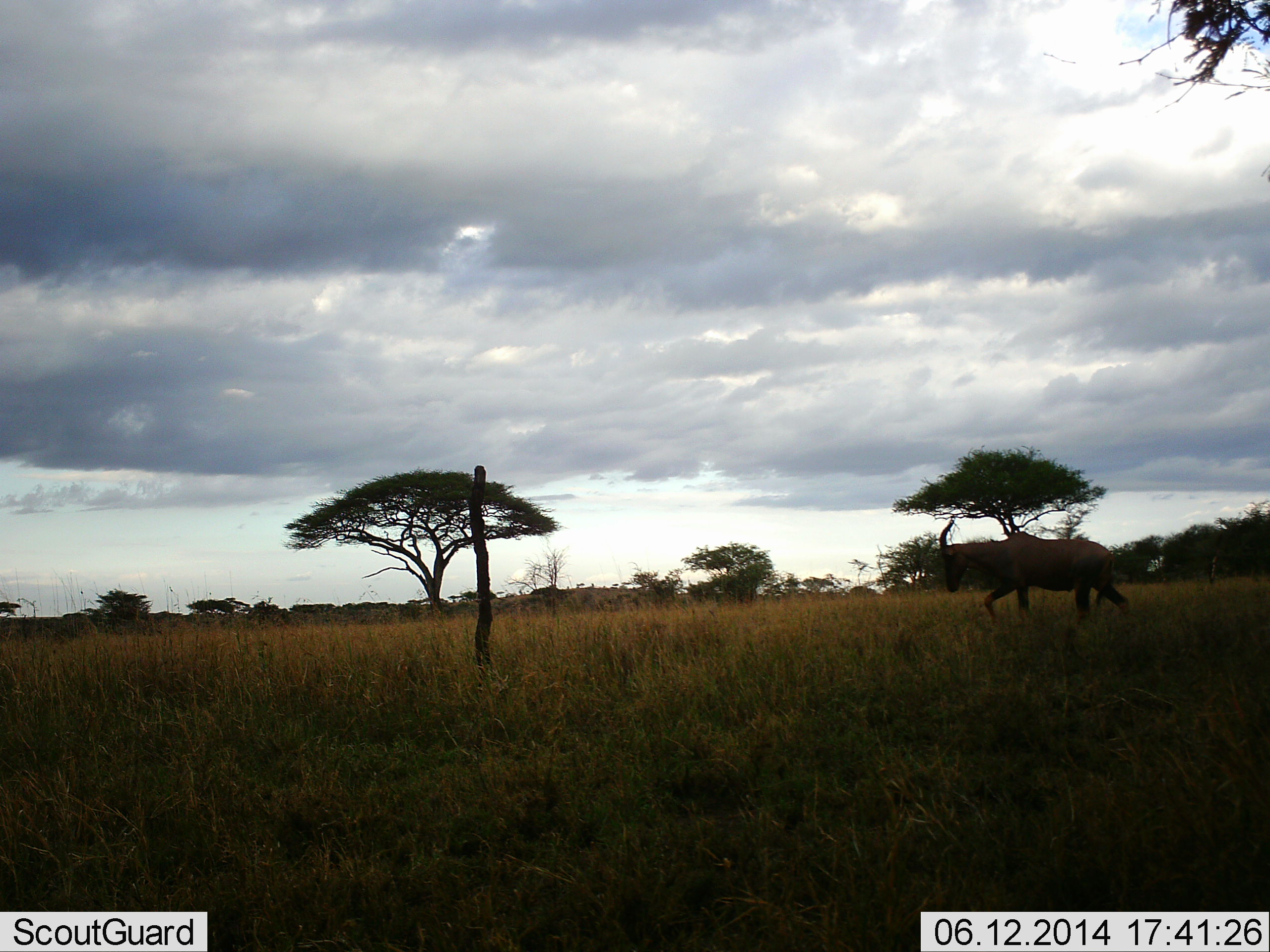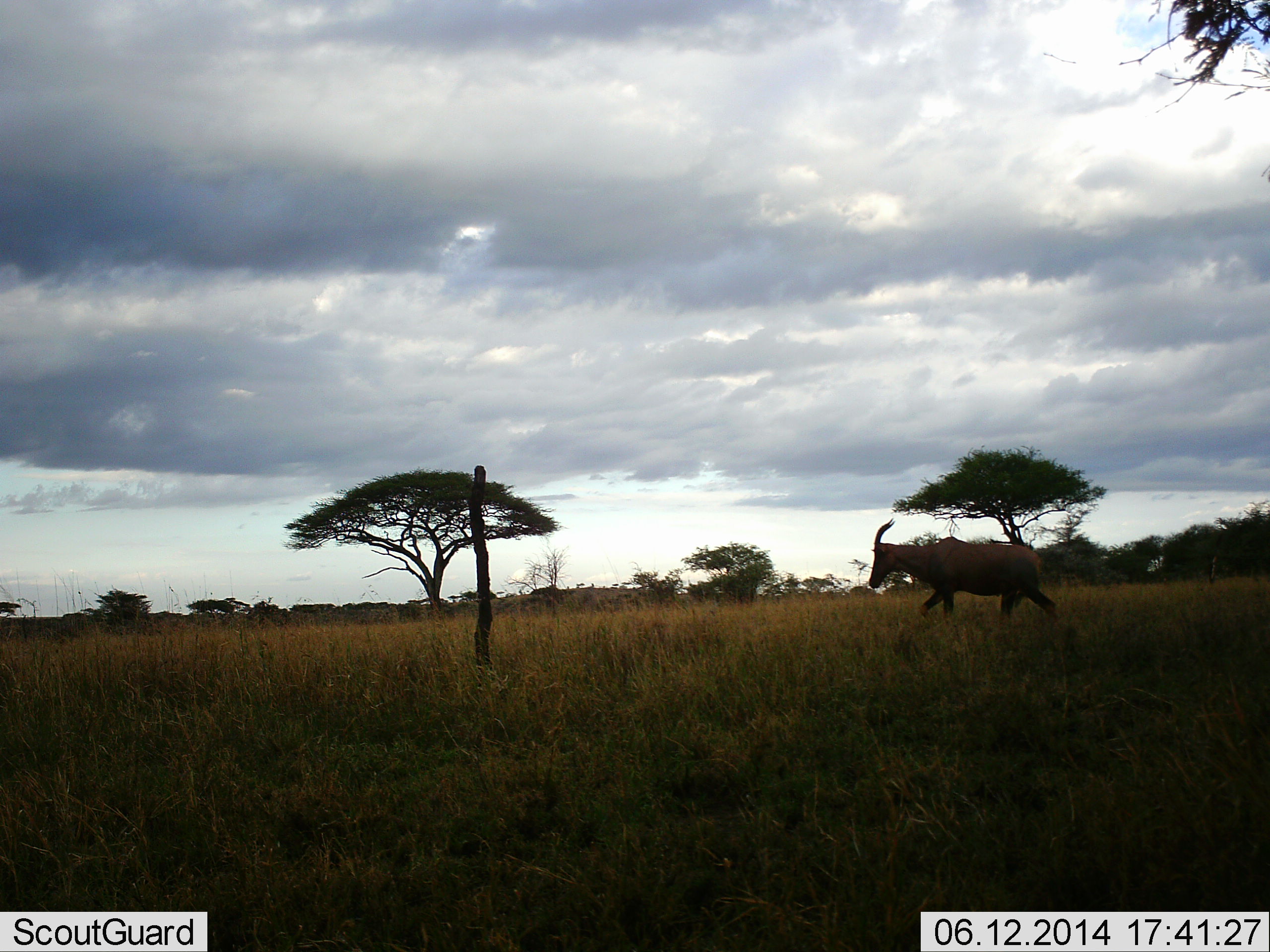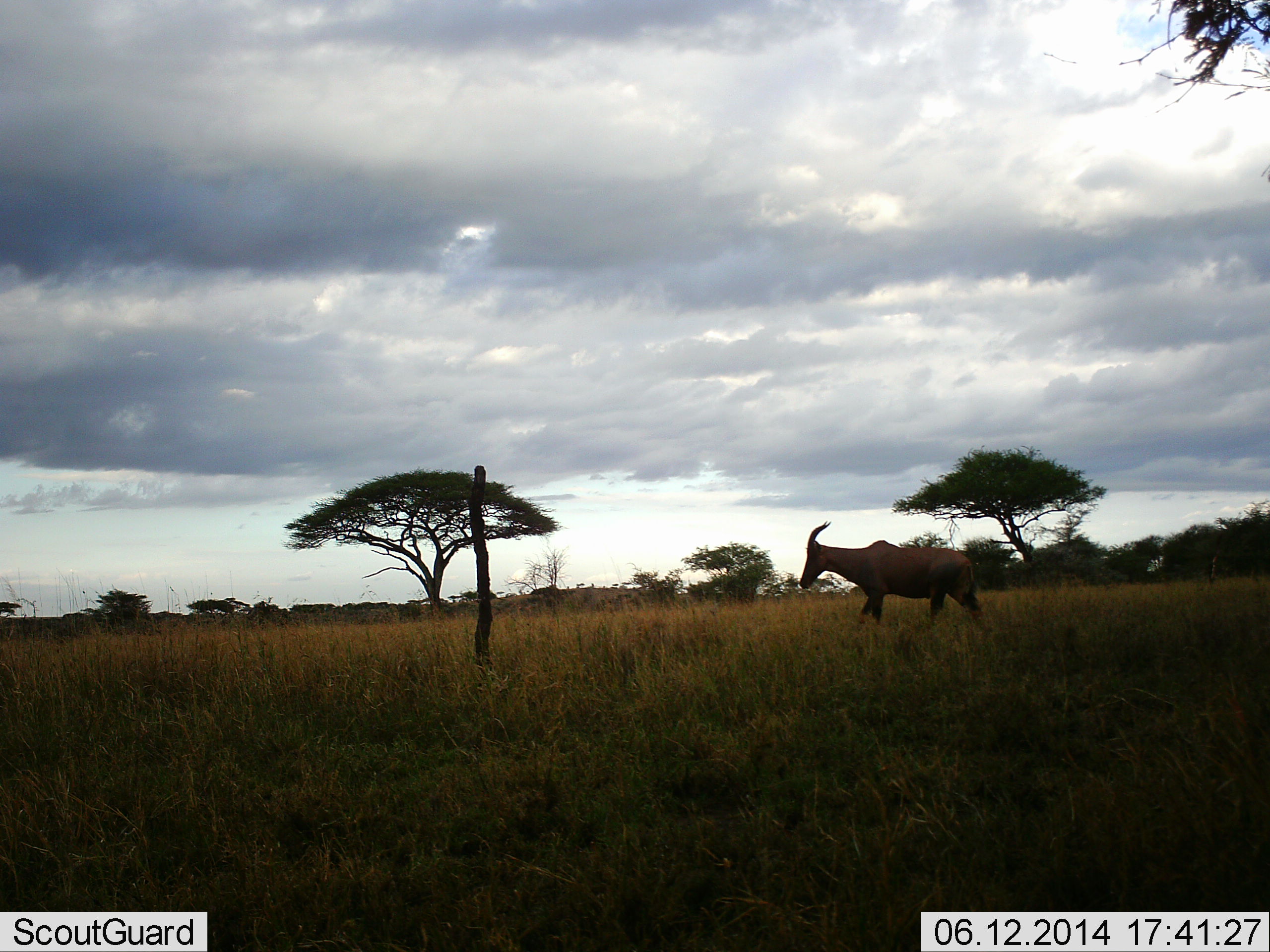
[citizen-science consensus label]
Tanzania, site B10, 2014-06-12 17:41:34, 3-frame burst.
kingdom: Animalia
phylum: Chordata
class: Mammalia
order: Artiodactyla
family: Bovidae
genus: Damaliscus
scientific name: Damaliscus lunatus jimela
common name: topi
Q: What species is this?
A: Topi (Damaliscus lunatus jimela).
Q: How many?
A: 1.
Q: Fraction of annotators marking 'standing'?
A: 10%.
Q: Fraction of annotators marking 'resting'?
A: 0%.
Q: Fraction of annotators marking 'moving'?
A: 100%.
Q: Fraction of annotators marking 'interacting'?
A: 0%.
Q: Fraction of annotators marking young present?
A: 0%.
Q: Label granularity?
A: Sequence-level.